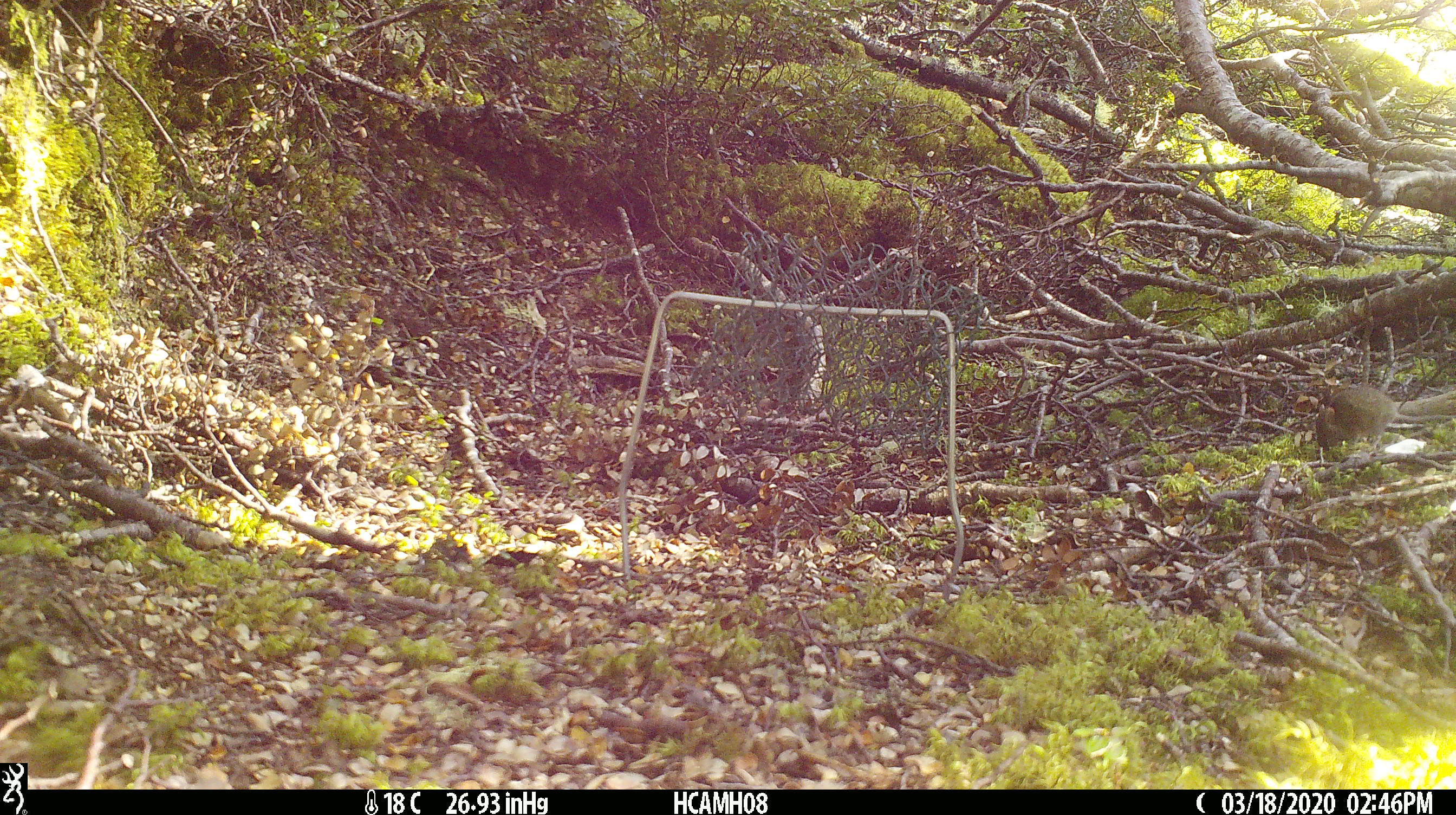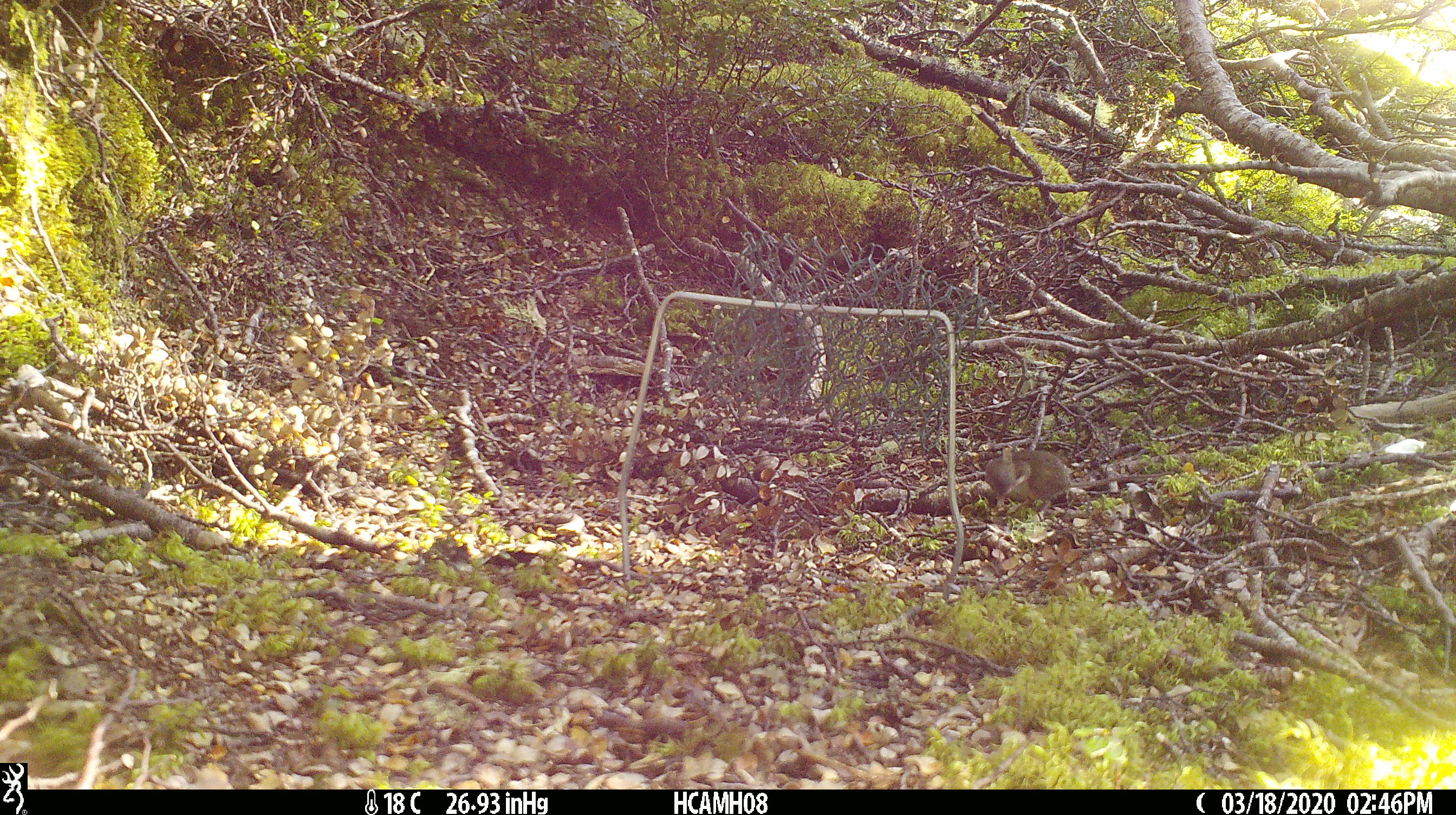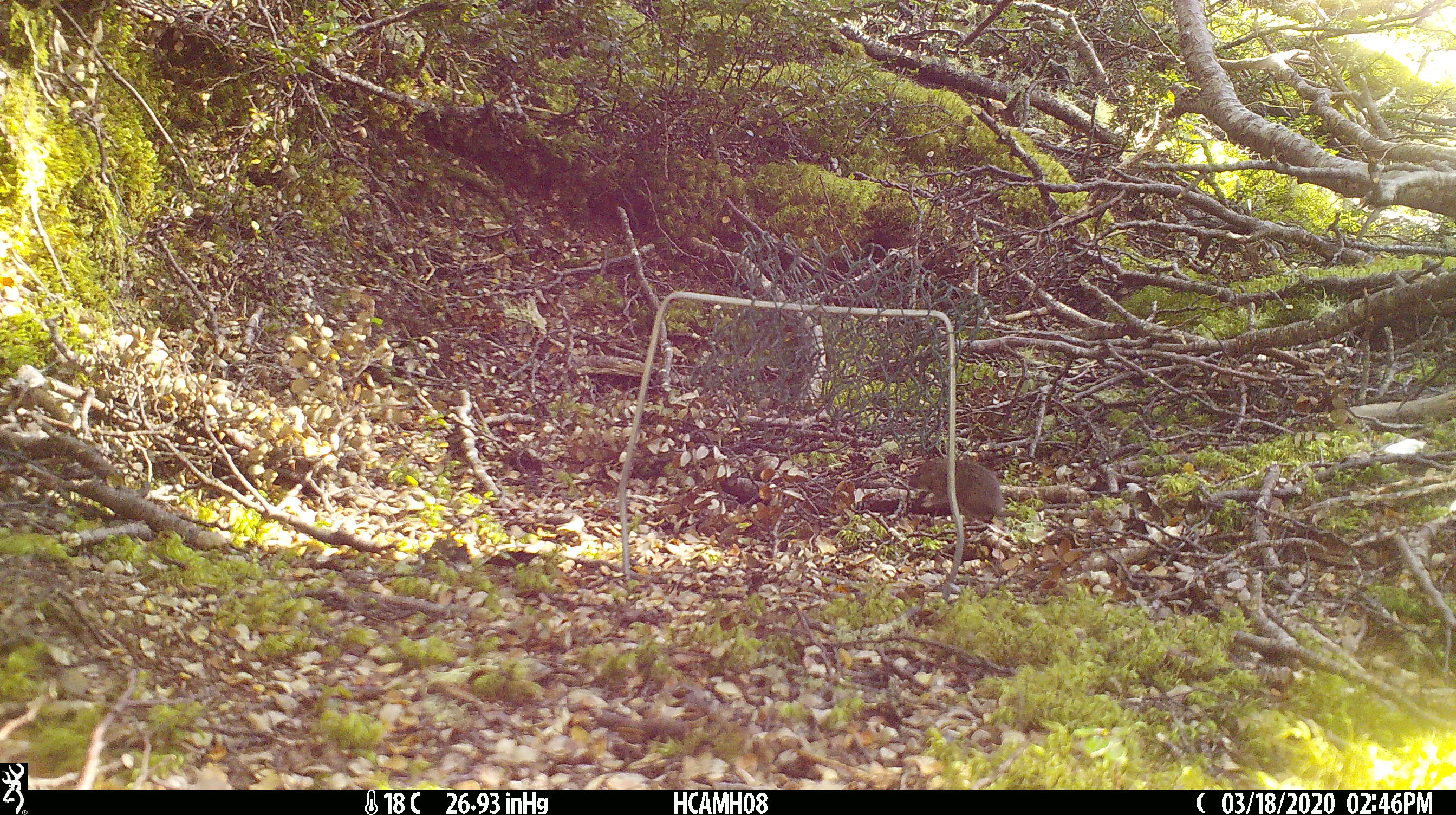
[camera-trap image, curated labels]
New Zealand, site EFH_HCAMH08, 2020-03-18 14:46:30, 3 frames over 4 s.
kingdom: Animalia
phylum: Chordata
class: Mammalia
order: Rodentia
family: Muridae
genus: Mus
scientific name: Mus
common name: mouse